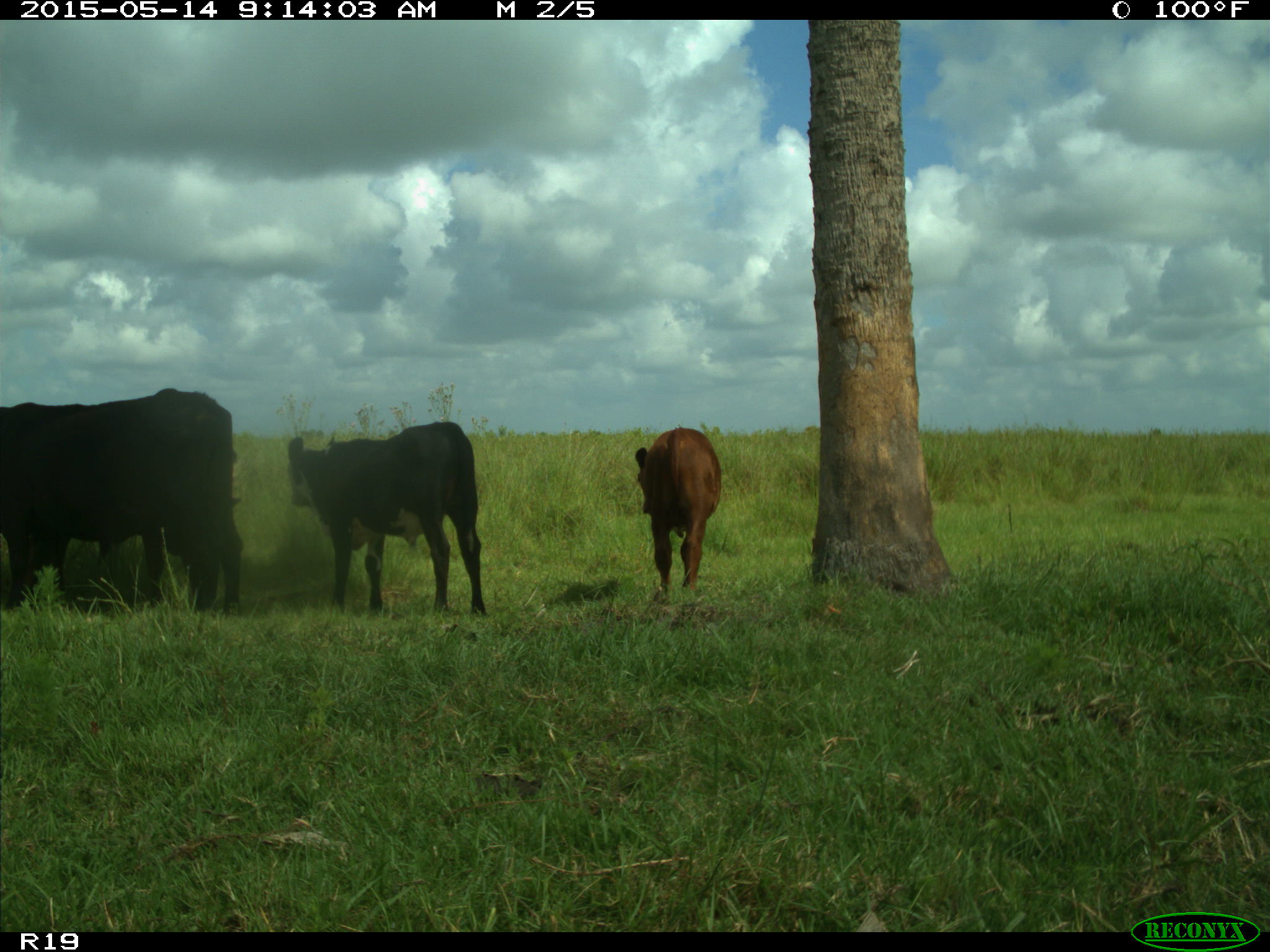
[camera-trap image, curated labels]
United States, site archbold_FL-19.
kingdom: Animalia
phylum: Chordata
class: Mammalia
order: Artiodactyla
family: Bovidae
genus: Bos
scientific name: Bos taurus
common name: domestic cow